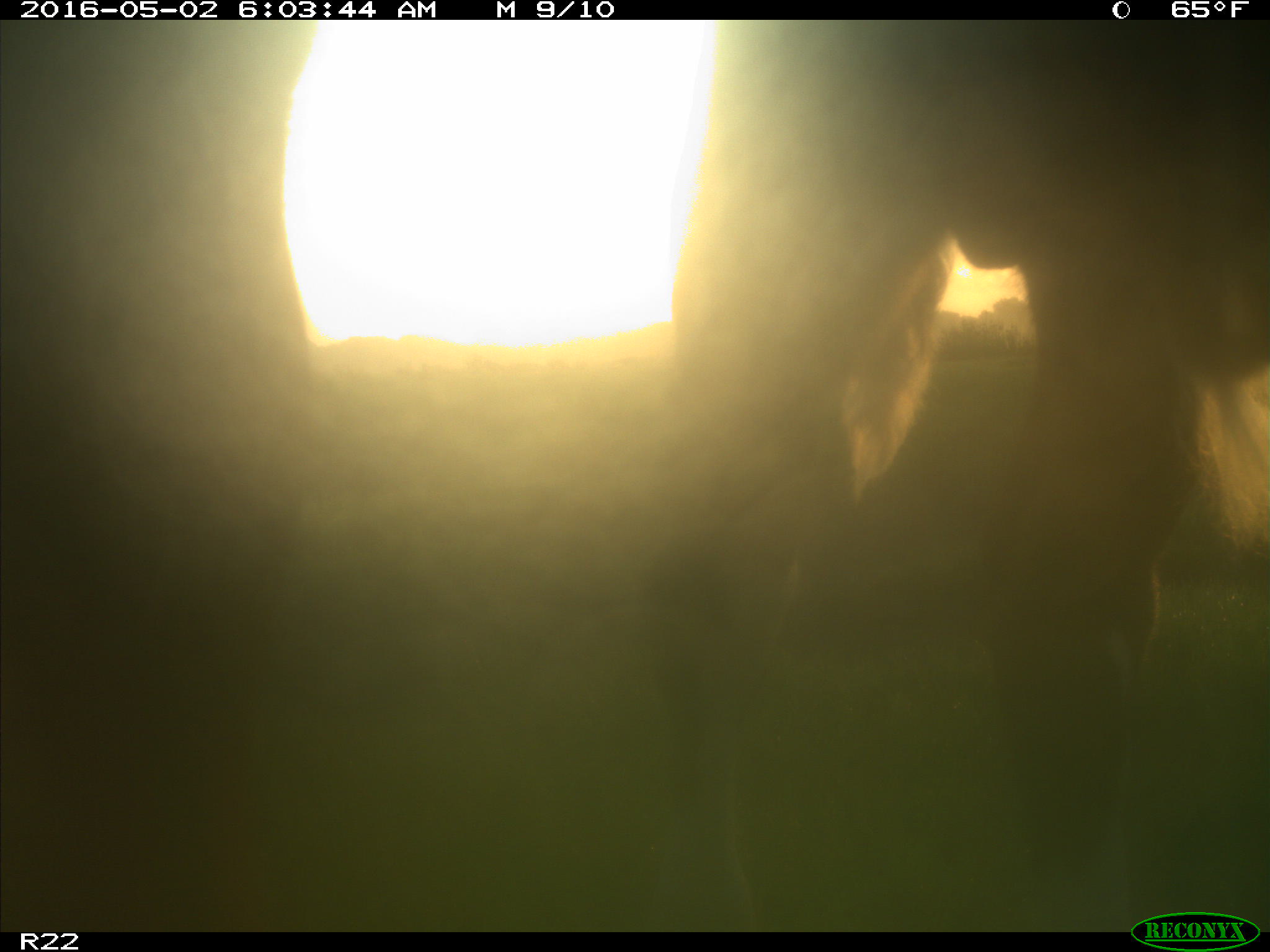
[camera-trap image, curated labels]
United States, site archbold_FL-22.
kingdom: Animalia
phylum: Chordata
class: Mammalia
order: Artiodactyla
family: Bovidae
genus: Bos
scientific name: Bos taurus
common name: domestic cow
Bos taurus (domestic cow).